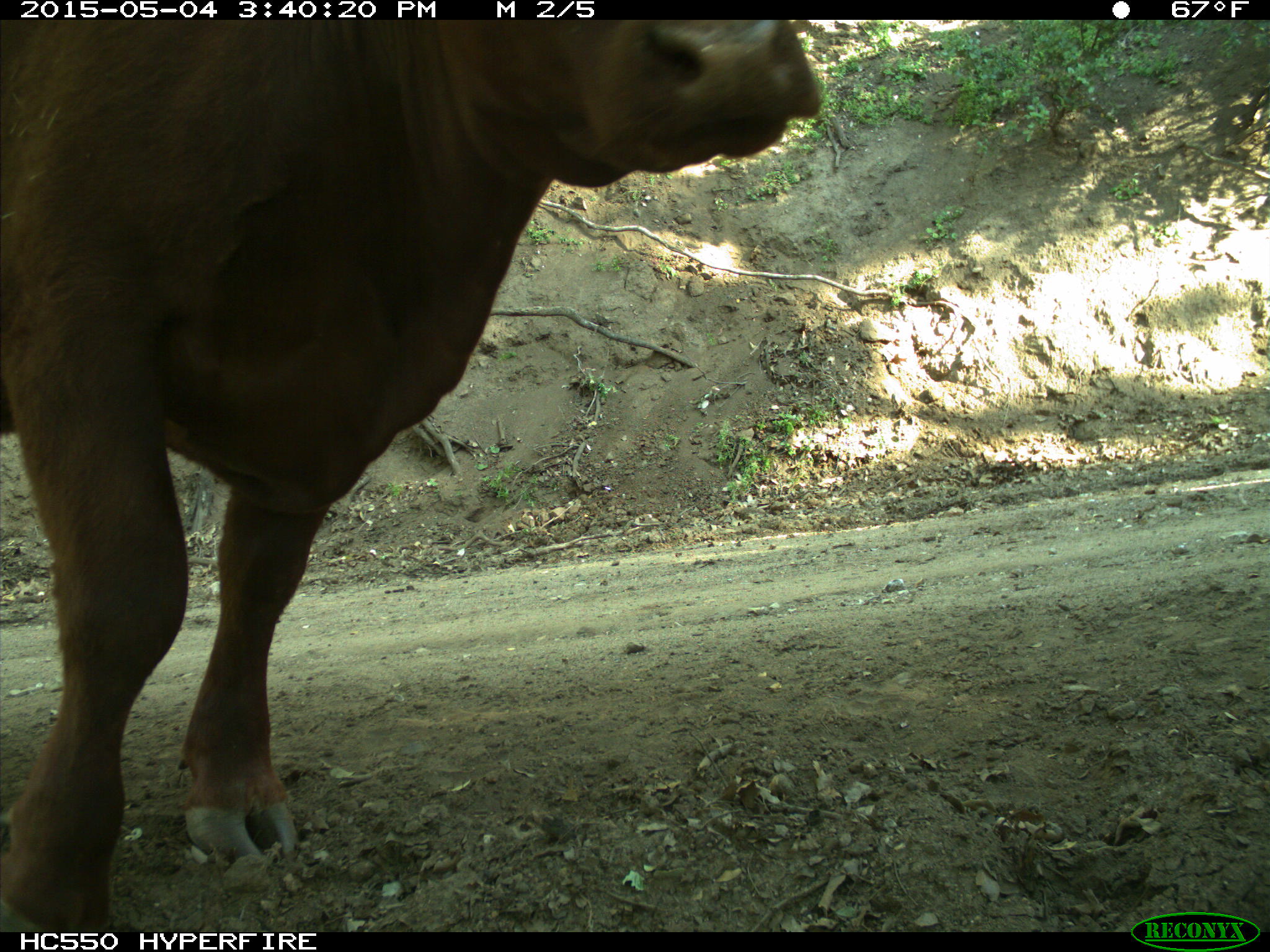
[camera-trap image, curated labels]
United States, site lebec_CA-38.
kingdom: Animalia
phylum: Chordata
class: Mammalia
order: Artiodactyla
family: Bovidae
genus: Bos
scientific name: Bos taurus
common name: domestic cow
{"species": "Bos taurus (domestic cow)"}